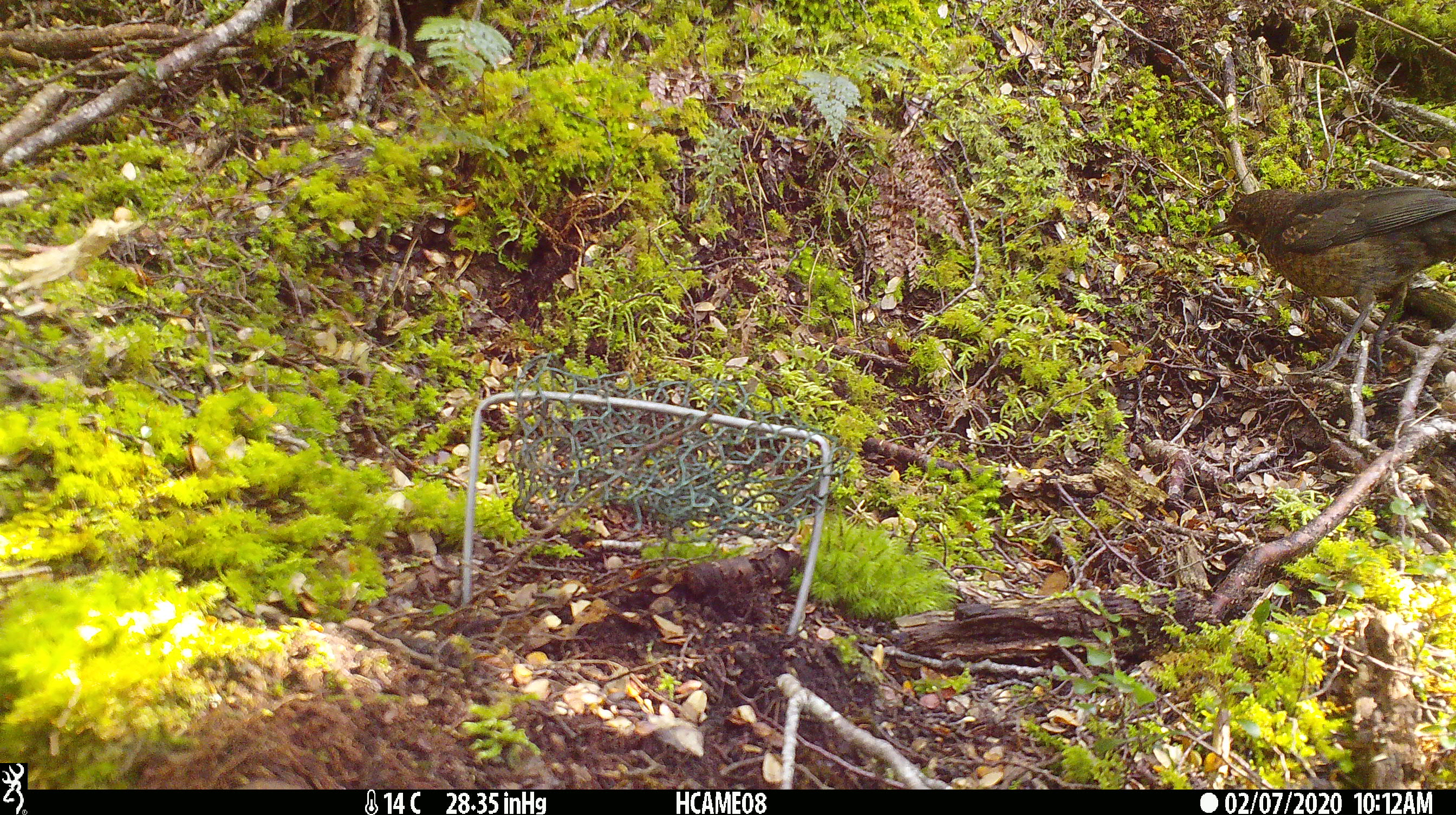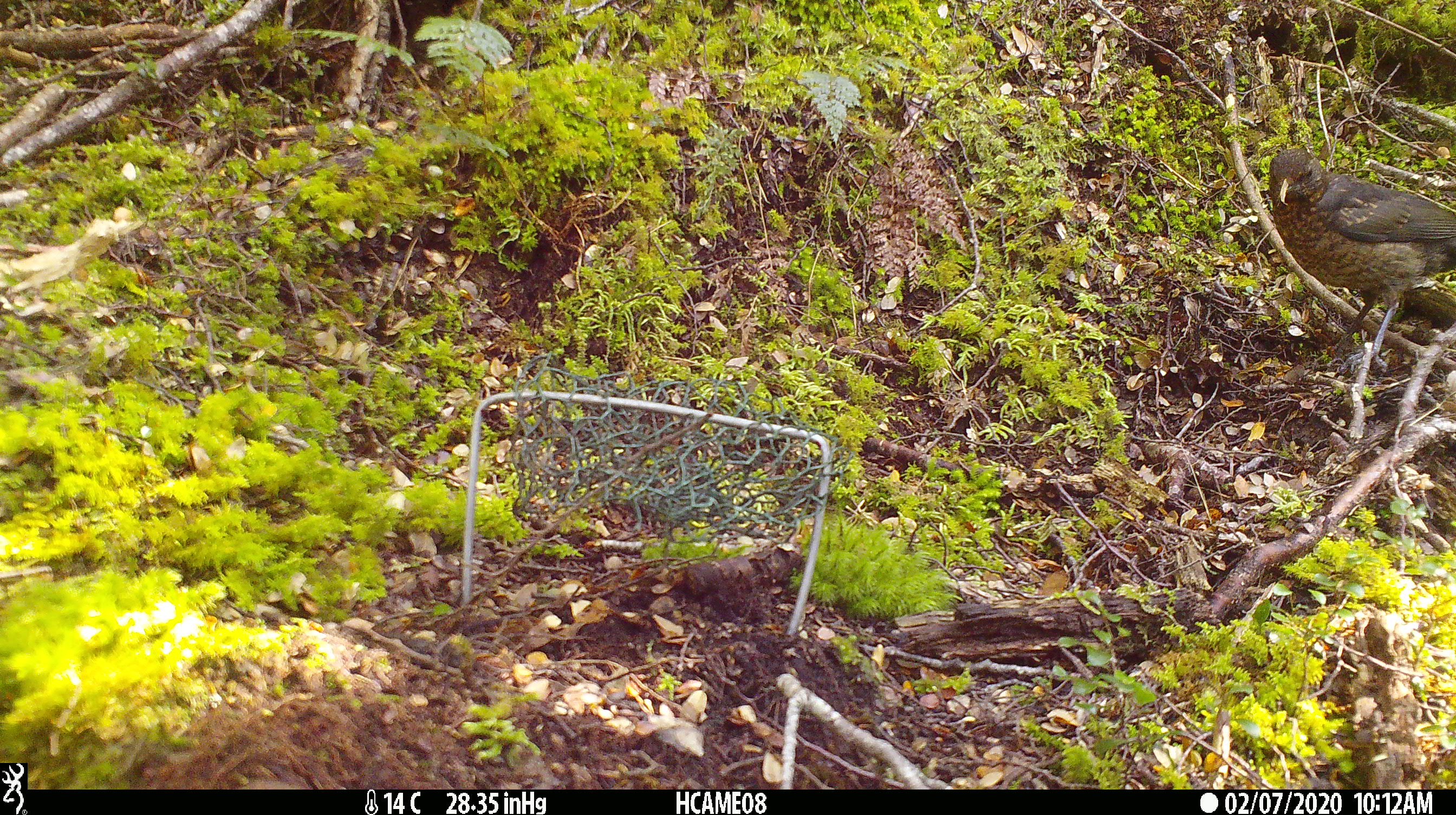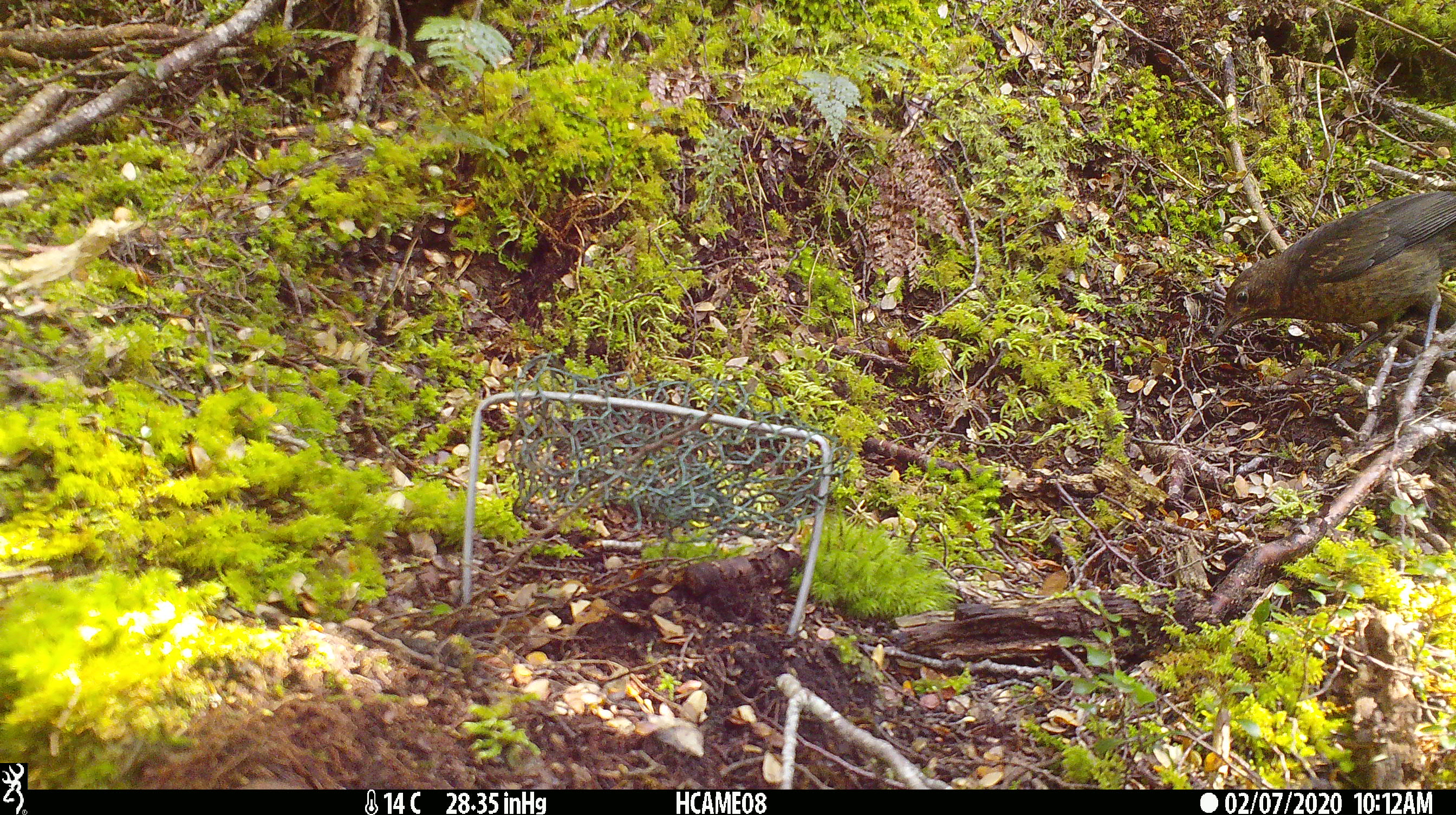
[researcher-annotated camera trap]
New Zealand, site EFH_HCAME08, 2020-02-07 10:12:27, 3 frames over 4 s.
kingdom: Animalia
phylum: Chordata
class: Aves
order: Passeriformes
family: Turdidae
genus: Turdus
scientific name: Turdus merula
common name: eurasian blackbird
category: blackbird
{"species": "blackbird (eurasian blackbird) (Turdus merula)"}